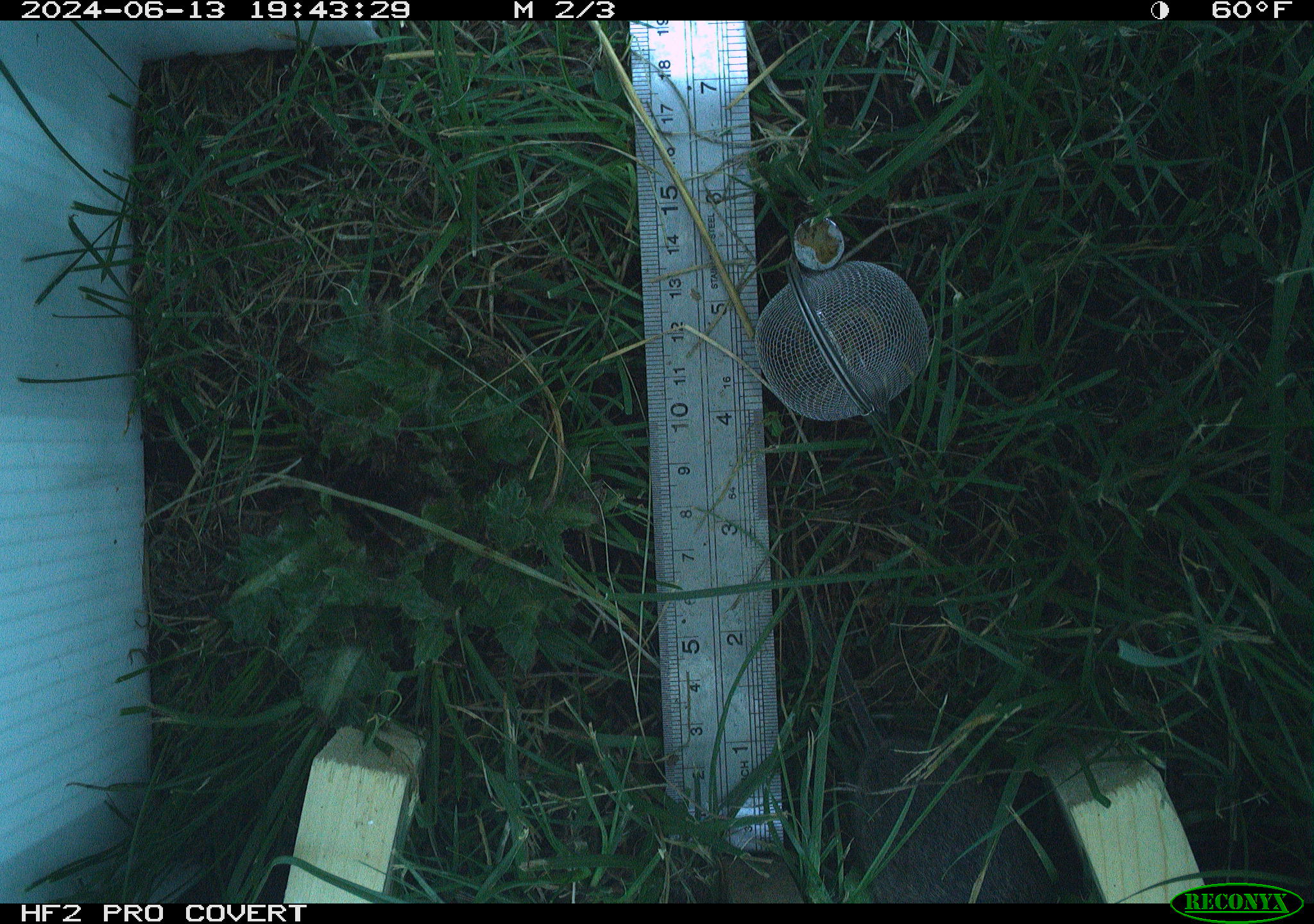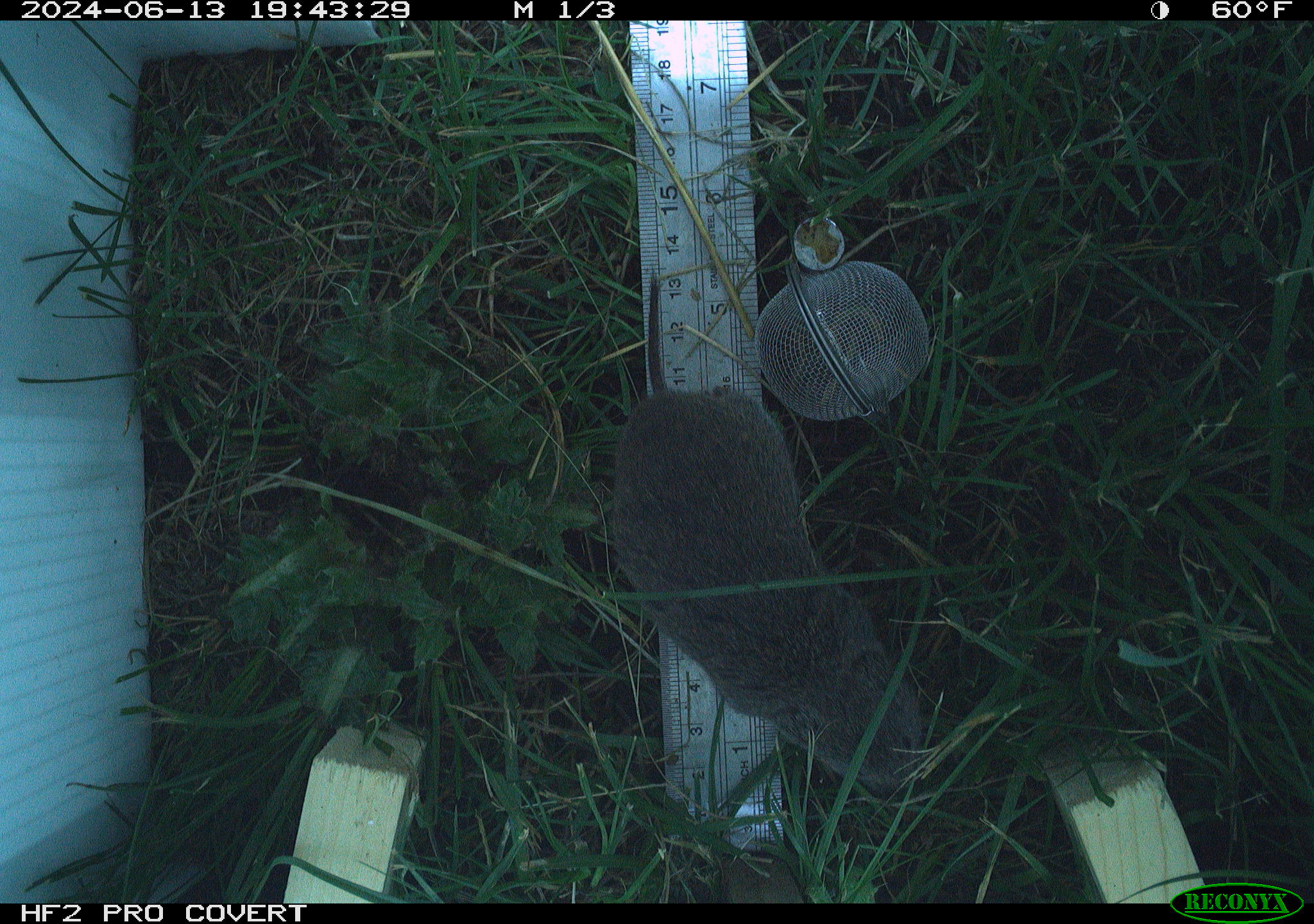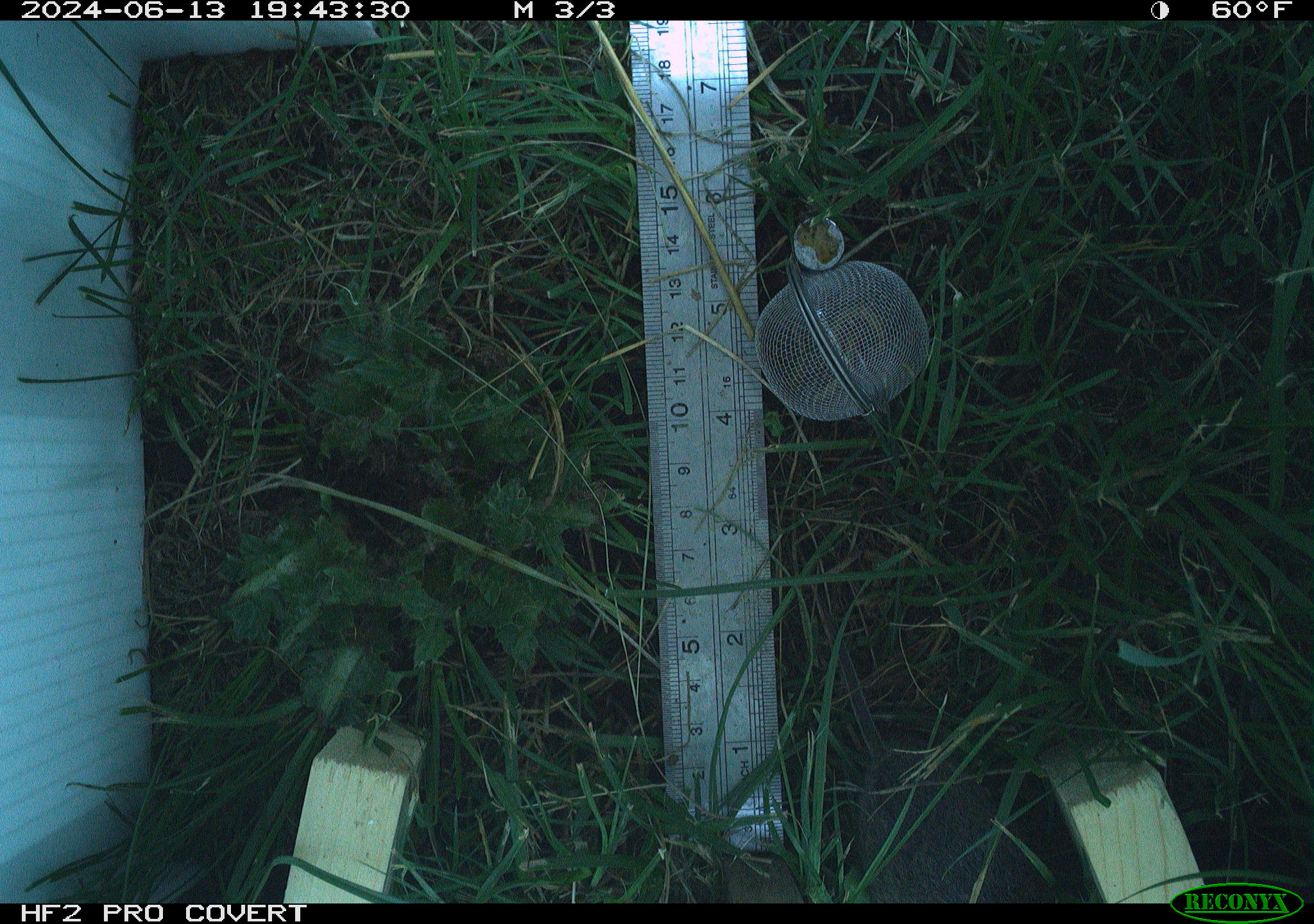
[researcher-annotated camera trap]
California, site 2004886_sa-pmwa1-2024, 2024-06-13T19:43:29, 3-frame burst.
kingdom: Animalia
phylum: Chordata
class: Mammalia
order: Rodentia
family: Cricetidae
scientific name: Arvicolinae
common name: voles, lemmings, and muskrats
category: arvicolinae subfamily